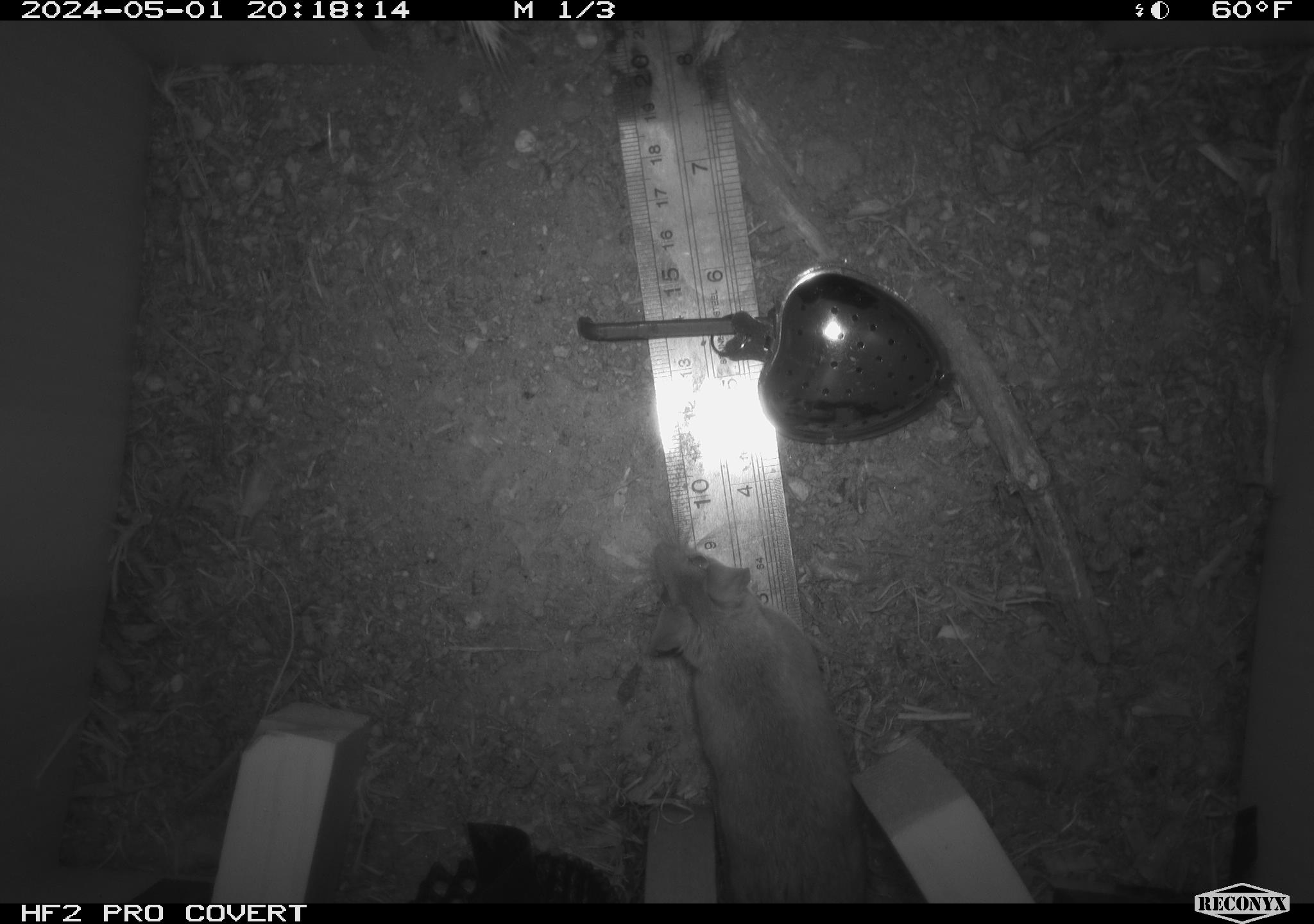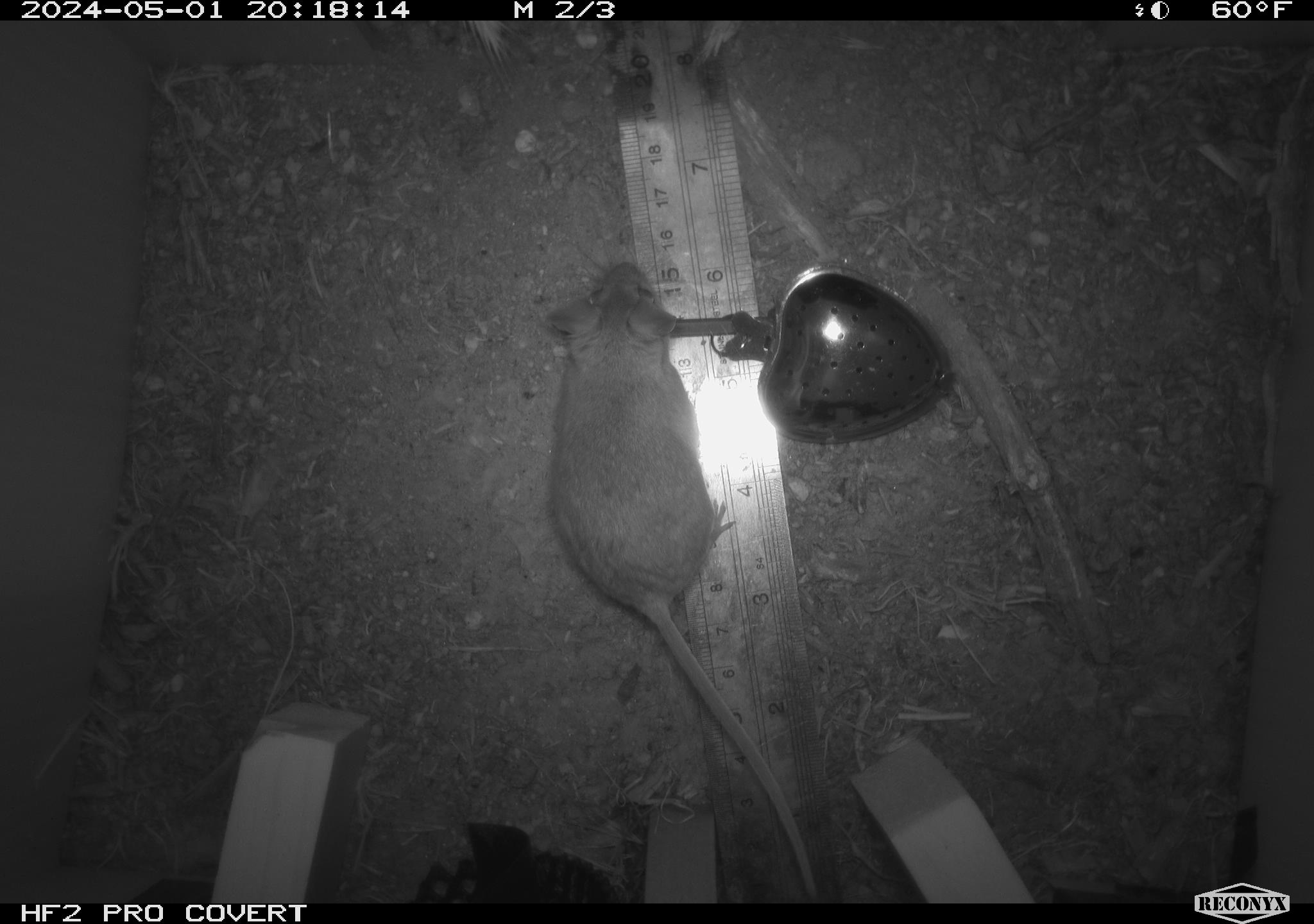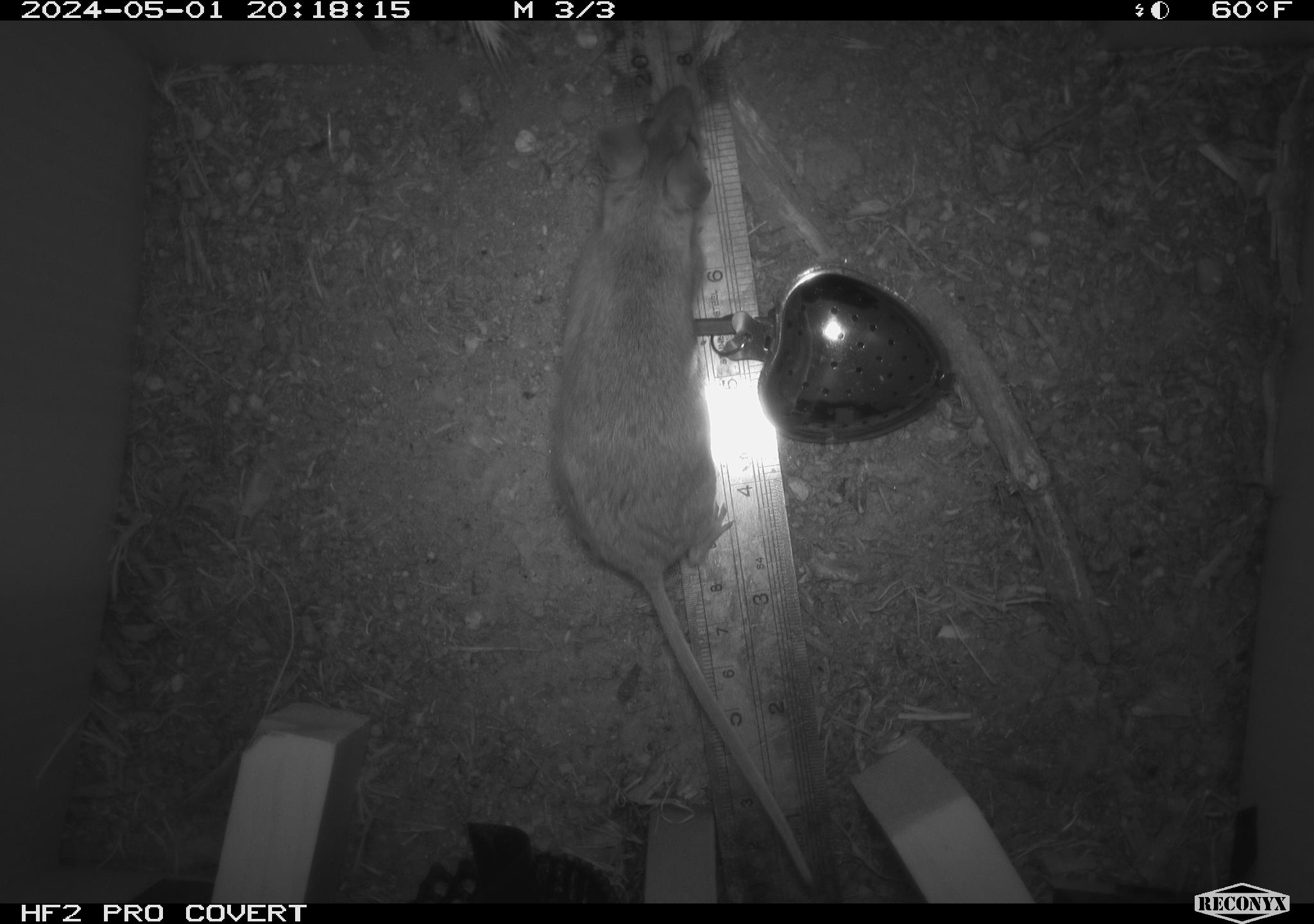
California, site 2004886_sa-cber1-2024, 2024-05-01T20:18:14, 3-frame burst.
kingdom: Animalia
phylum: Chordata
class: Mammalia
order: Rodentia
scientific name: Rodentia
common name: mouse species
Mouse species (Rodentia).